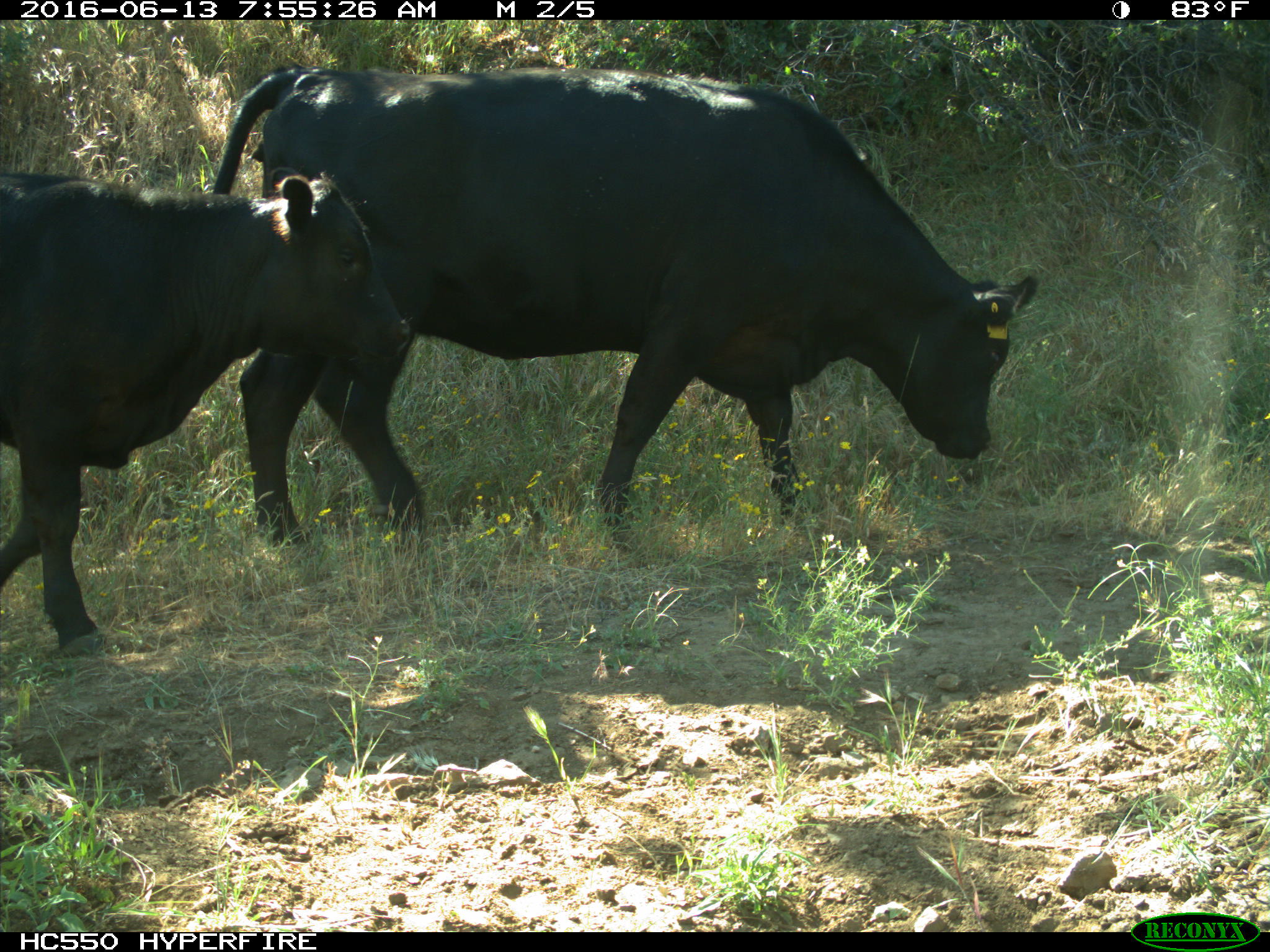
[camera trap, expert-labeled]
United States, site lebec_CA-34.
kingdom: Animalia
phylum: Chordata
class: Mammalia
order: Artiodactyla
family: Bovidae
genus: Bos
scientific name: Bos taurus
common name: domestic cow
Bos taurus (domestic cow).